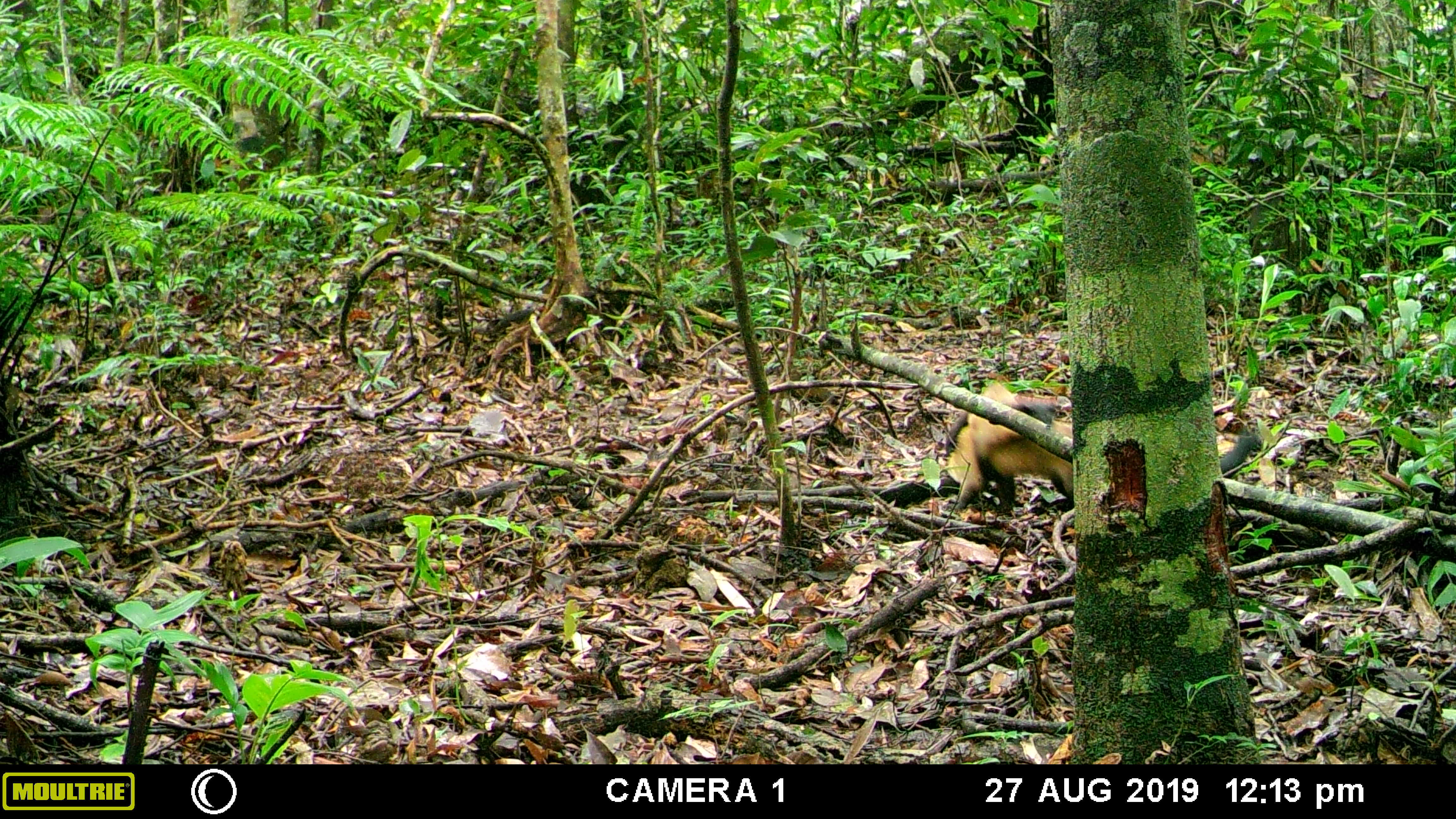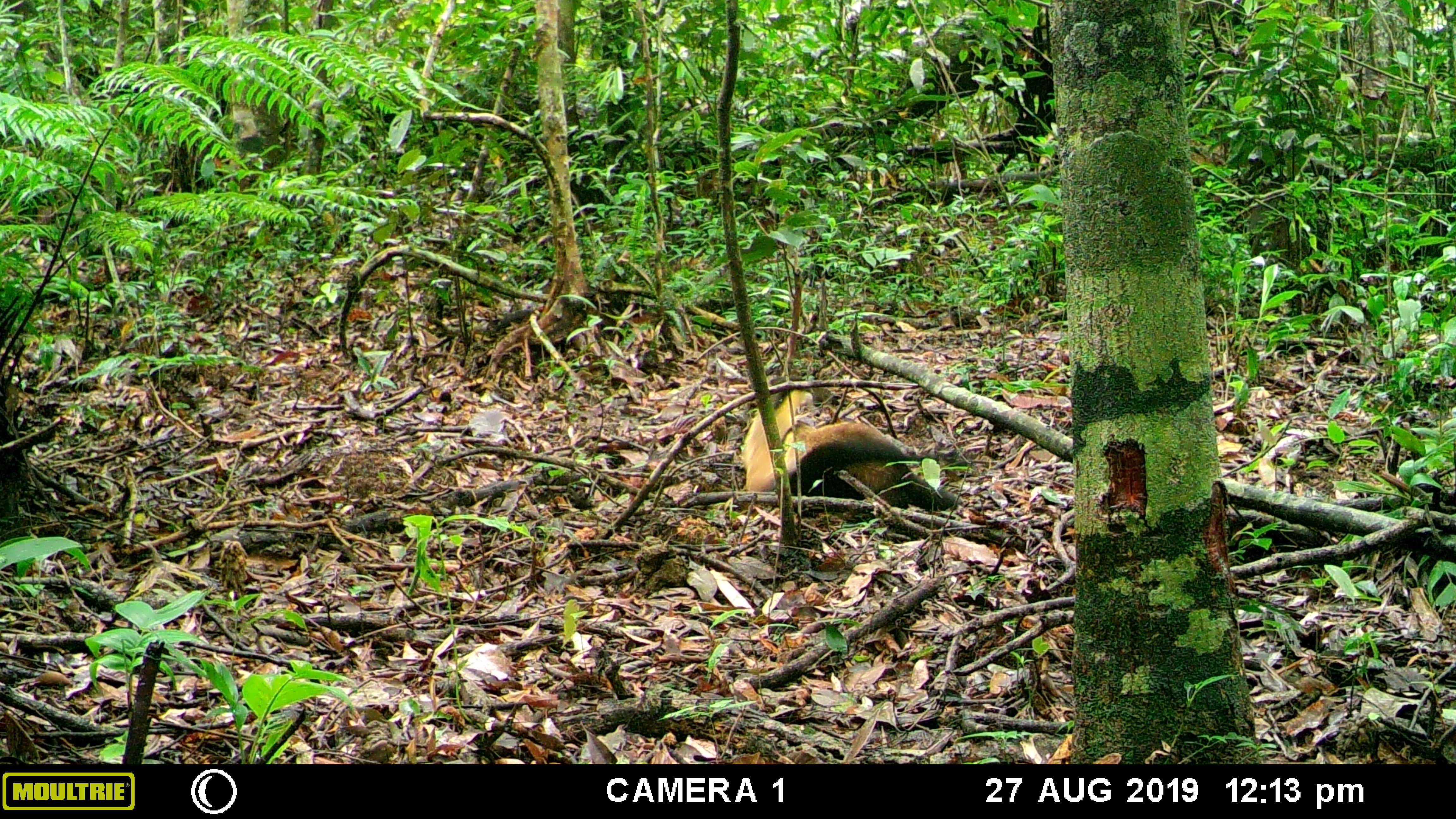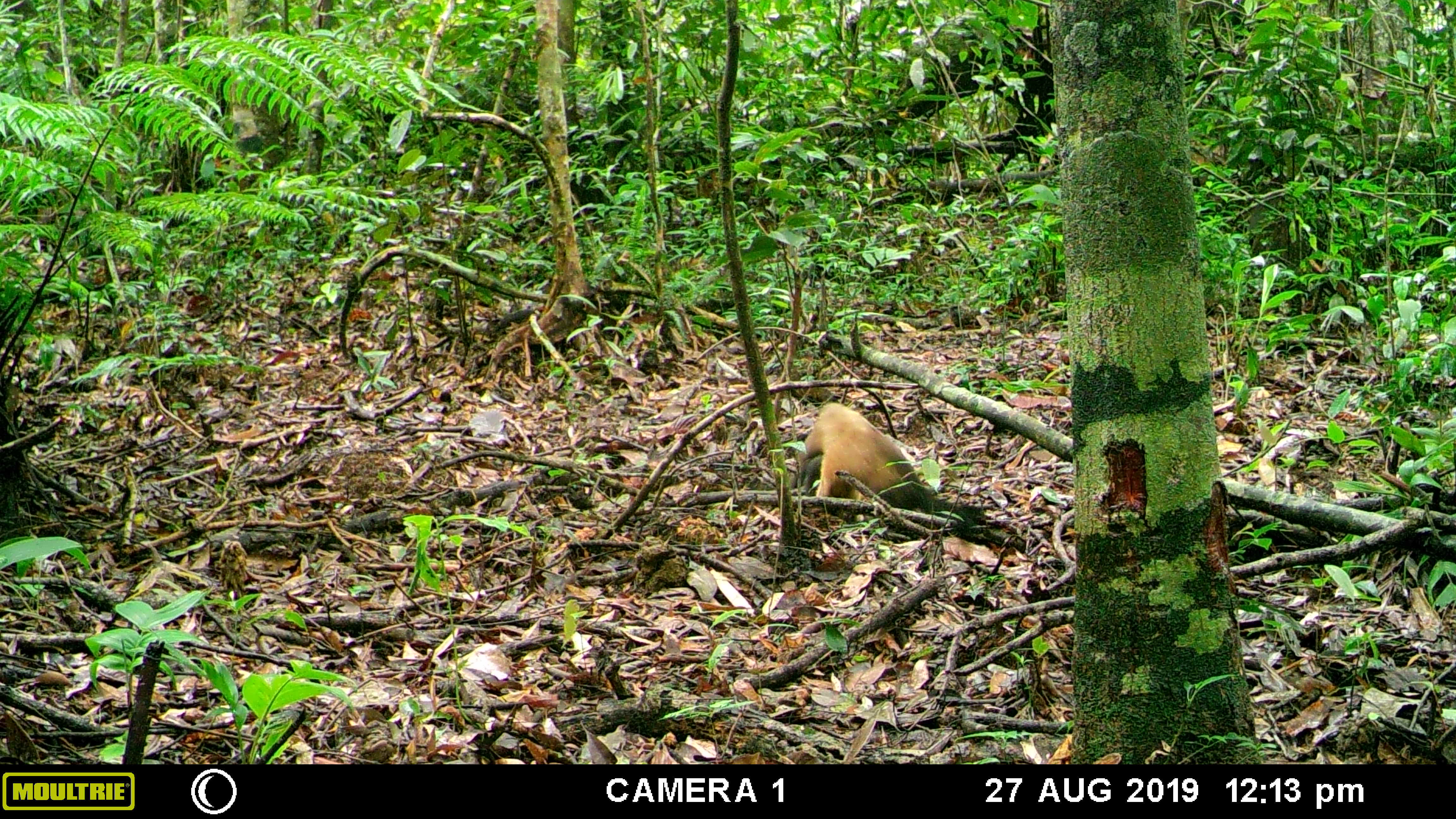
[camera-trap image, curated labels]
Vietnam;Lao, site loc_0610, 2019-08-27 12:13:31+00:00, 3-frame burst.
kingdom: Animalia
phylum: Chordata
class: Mammalia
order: Carnivora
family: Mustelidae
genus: Martes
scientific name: Martes flavigula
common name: yellow-throated marten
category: yellow throated marten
Yellow throated marten (yellow-throated marten) (Martes flavigula). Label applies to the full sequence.